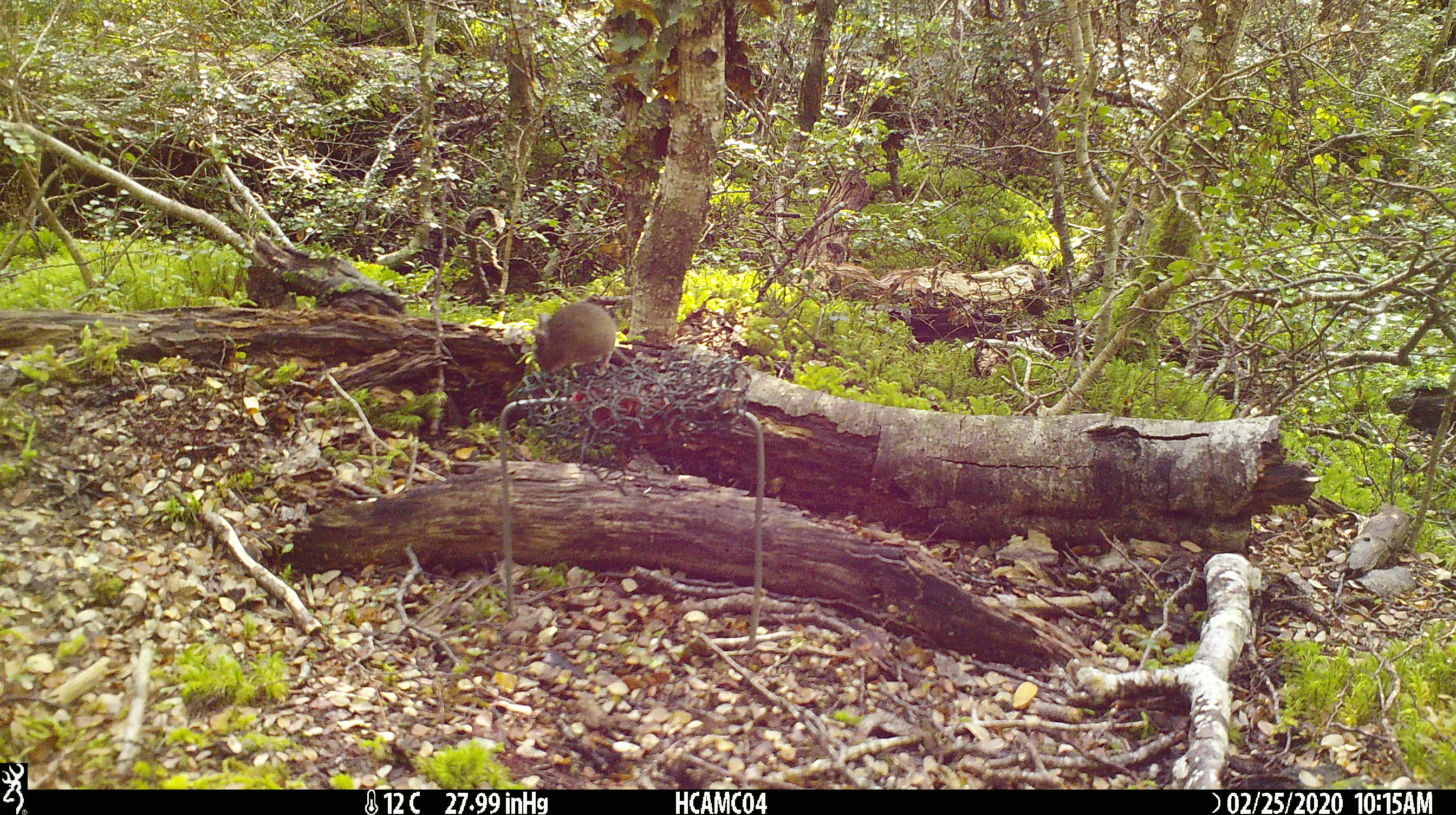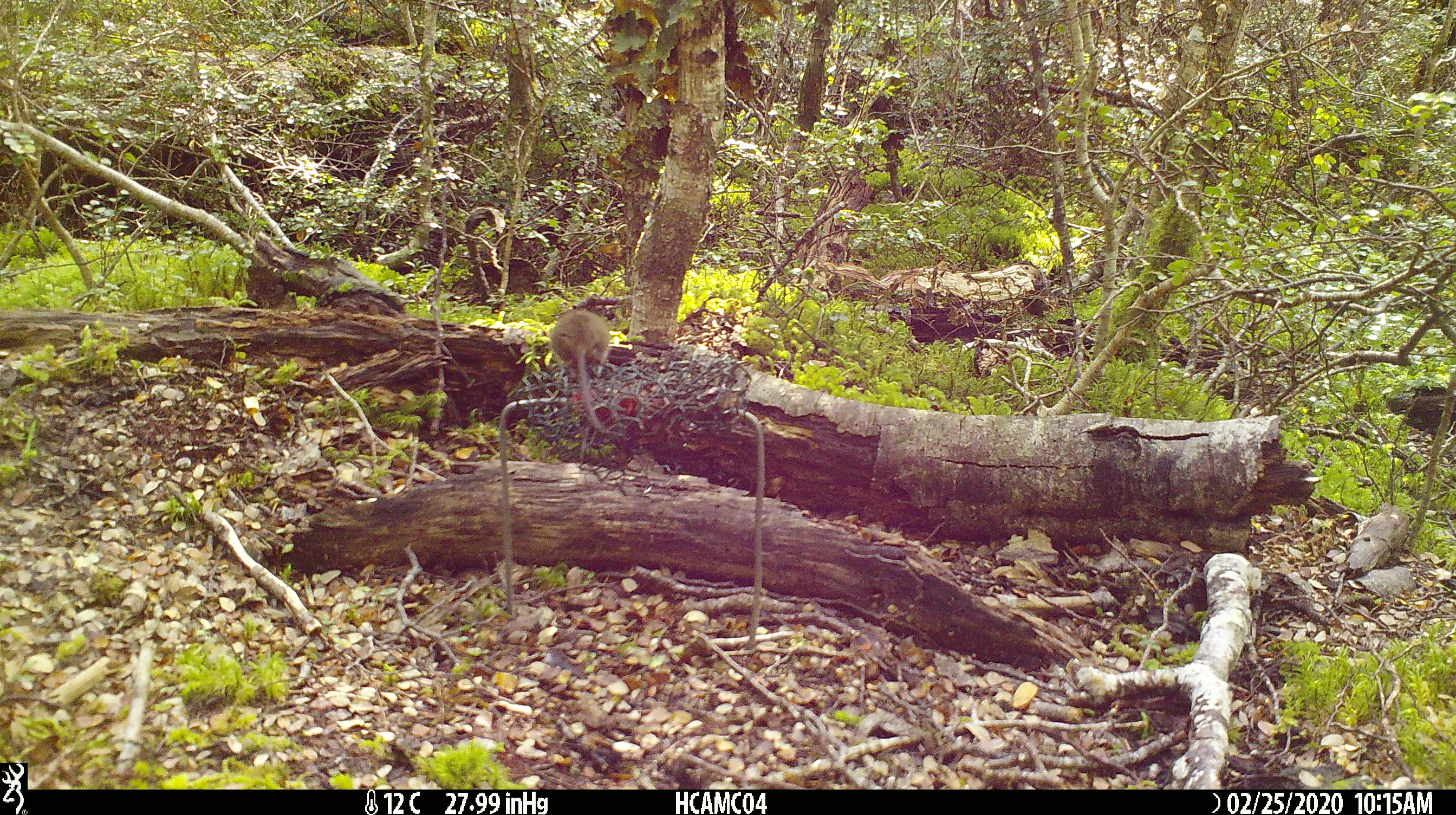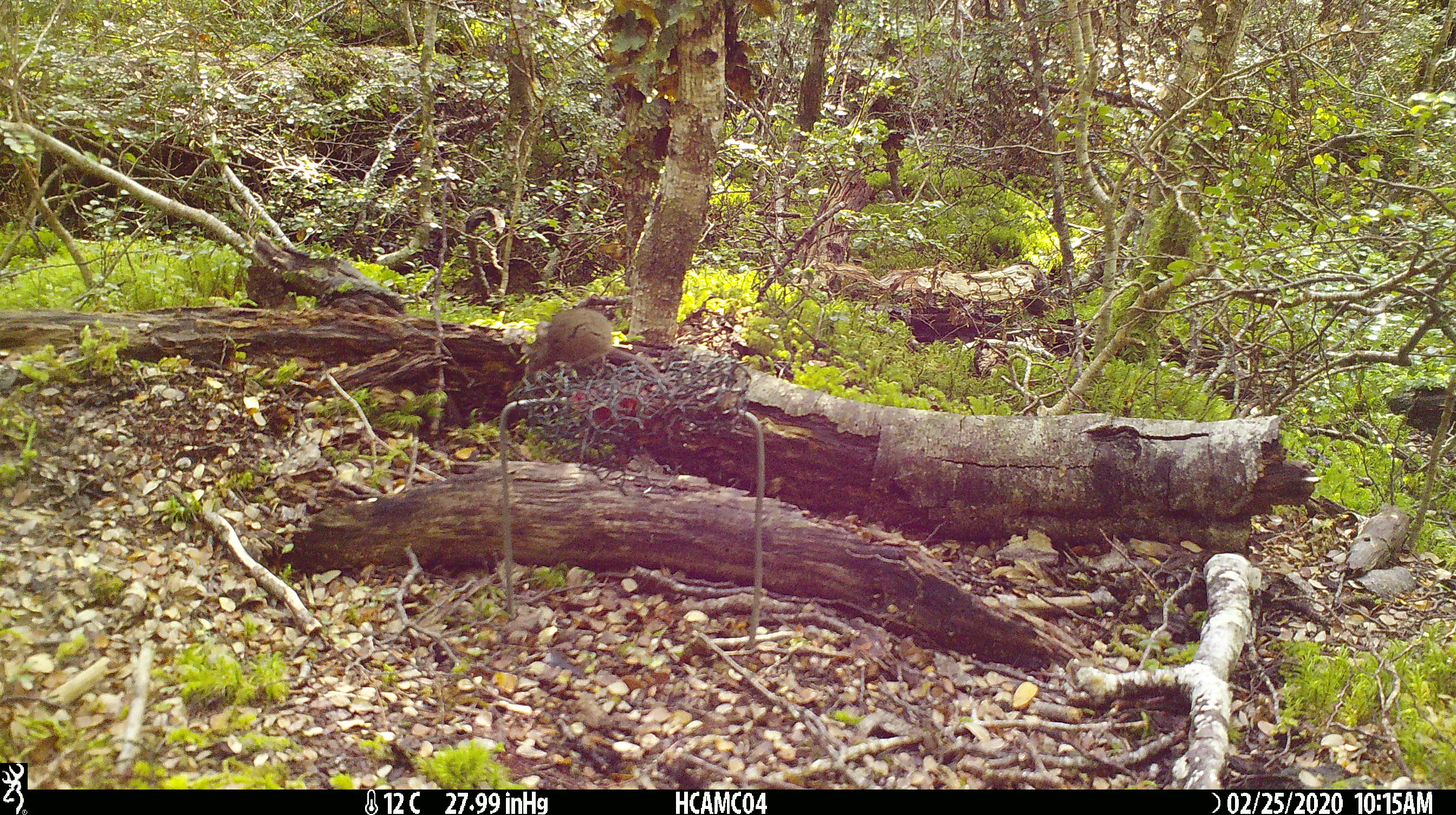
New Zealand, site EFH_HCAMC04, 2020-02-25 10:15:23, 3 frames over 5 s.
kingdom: Animalia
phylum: Chordata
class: Mammalia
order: Rodentia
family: Muridae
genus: Mus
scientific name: Mus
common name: mouse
Mouse (Mus).